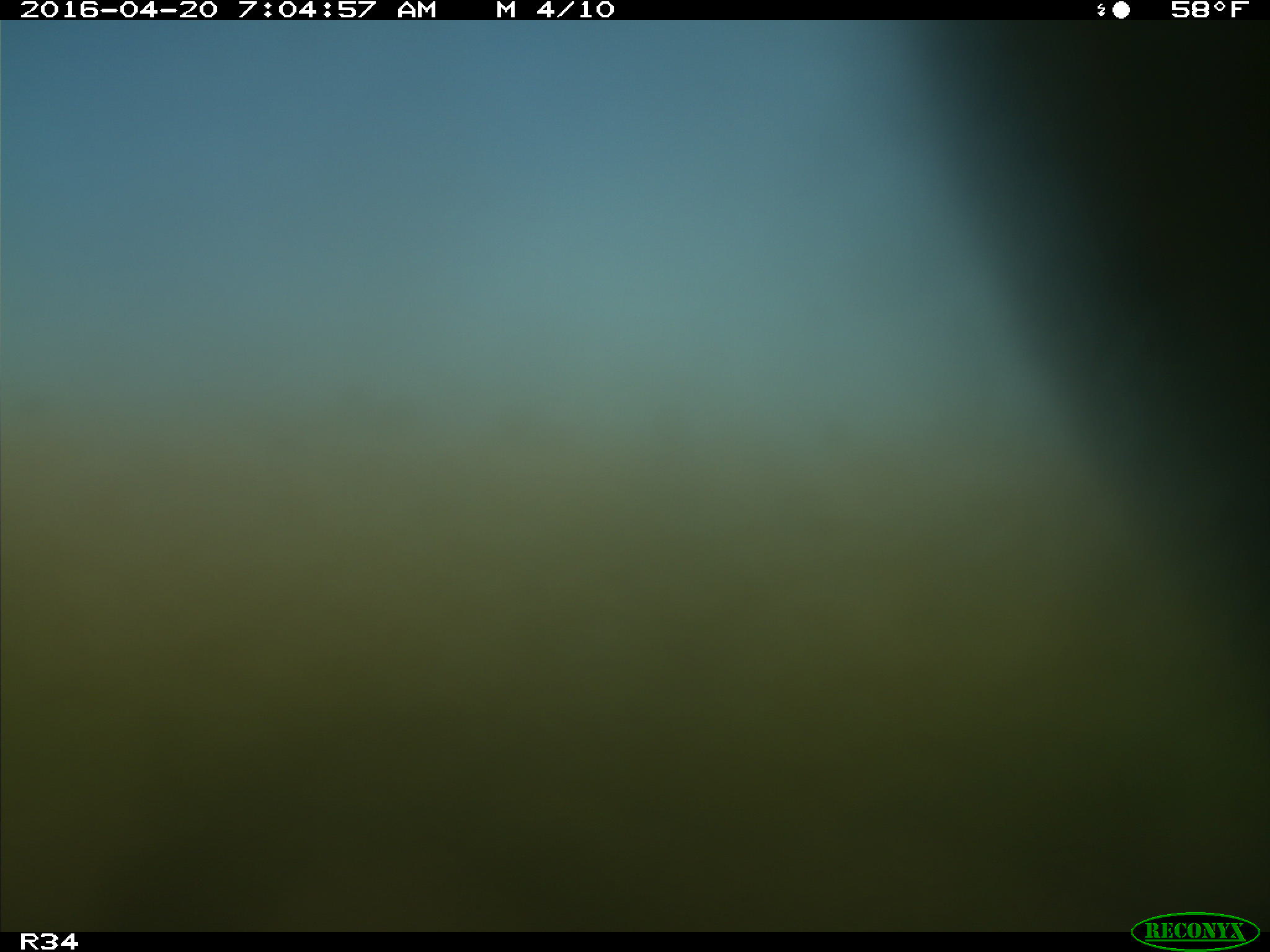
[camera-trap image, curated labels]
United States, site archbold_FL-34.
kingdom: Animalia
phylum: Chordata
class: Mammalia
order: Artiodactyla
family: Bovidae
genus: Bos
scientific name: Bos taurus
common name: domestic cow